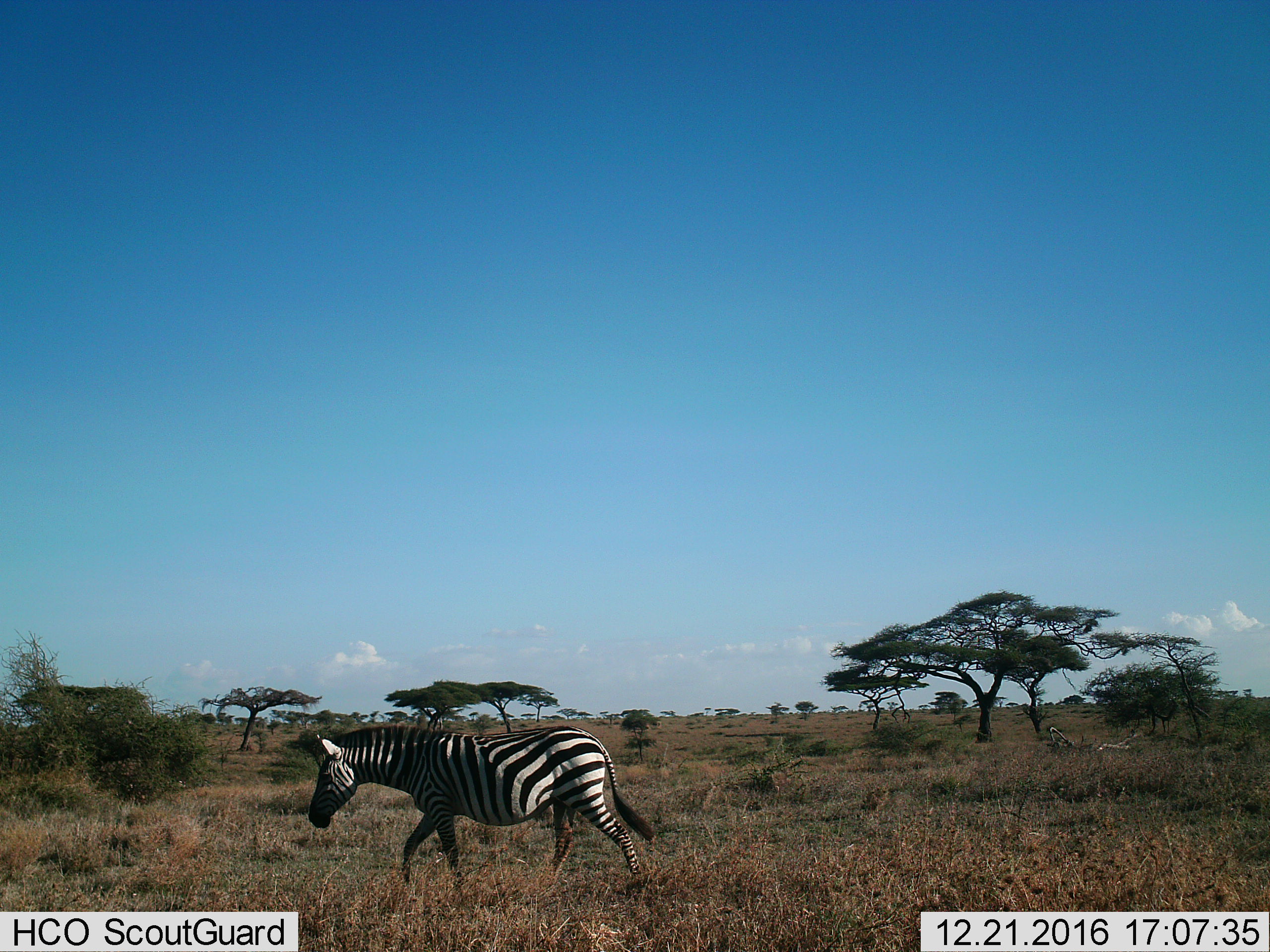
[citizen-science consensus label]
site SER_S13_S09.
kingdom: Animalia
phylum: Chordata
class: Mammalia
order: Perissodactyla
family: Equidae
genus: Equus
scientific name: Equus quagga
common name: plains zebra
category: zebraplains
Zebraplains (plains zebra) (Equus quagga), count 1. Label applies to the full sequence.